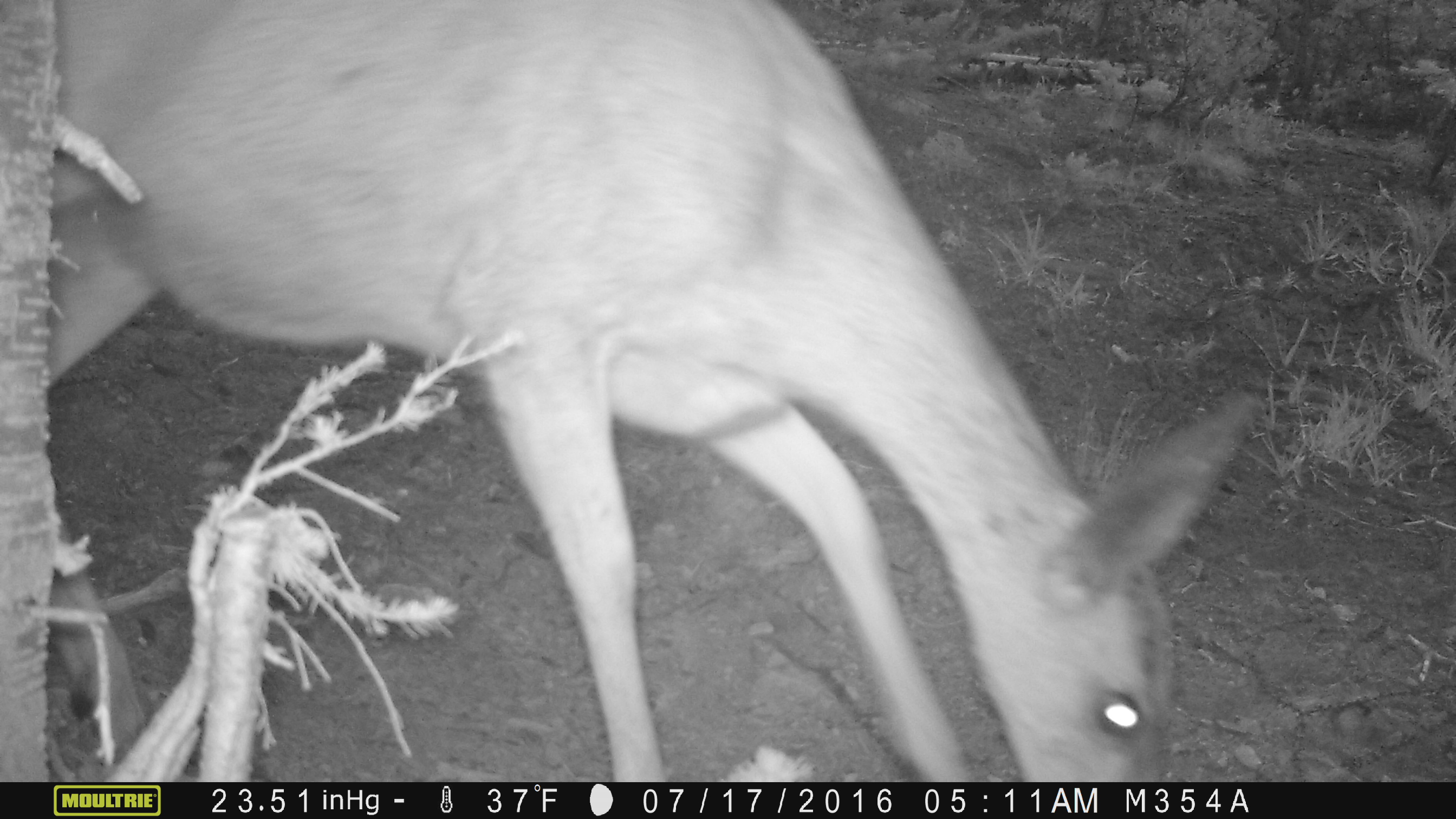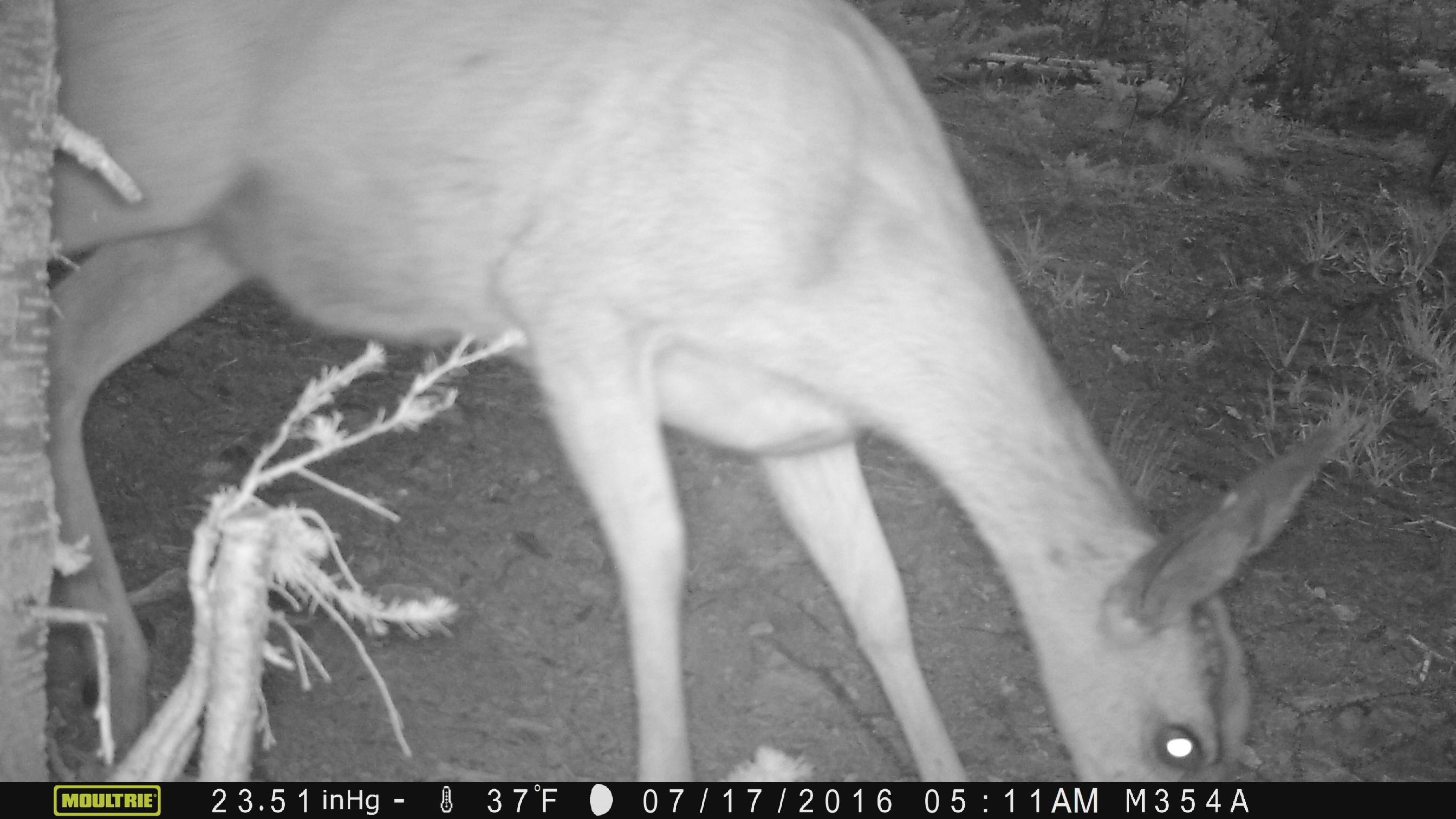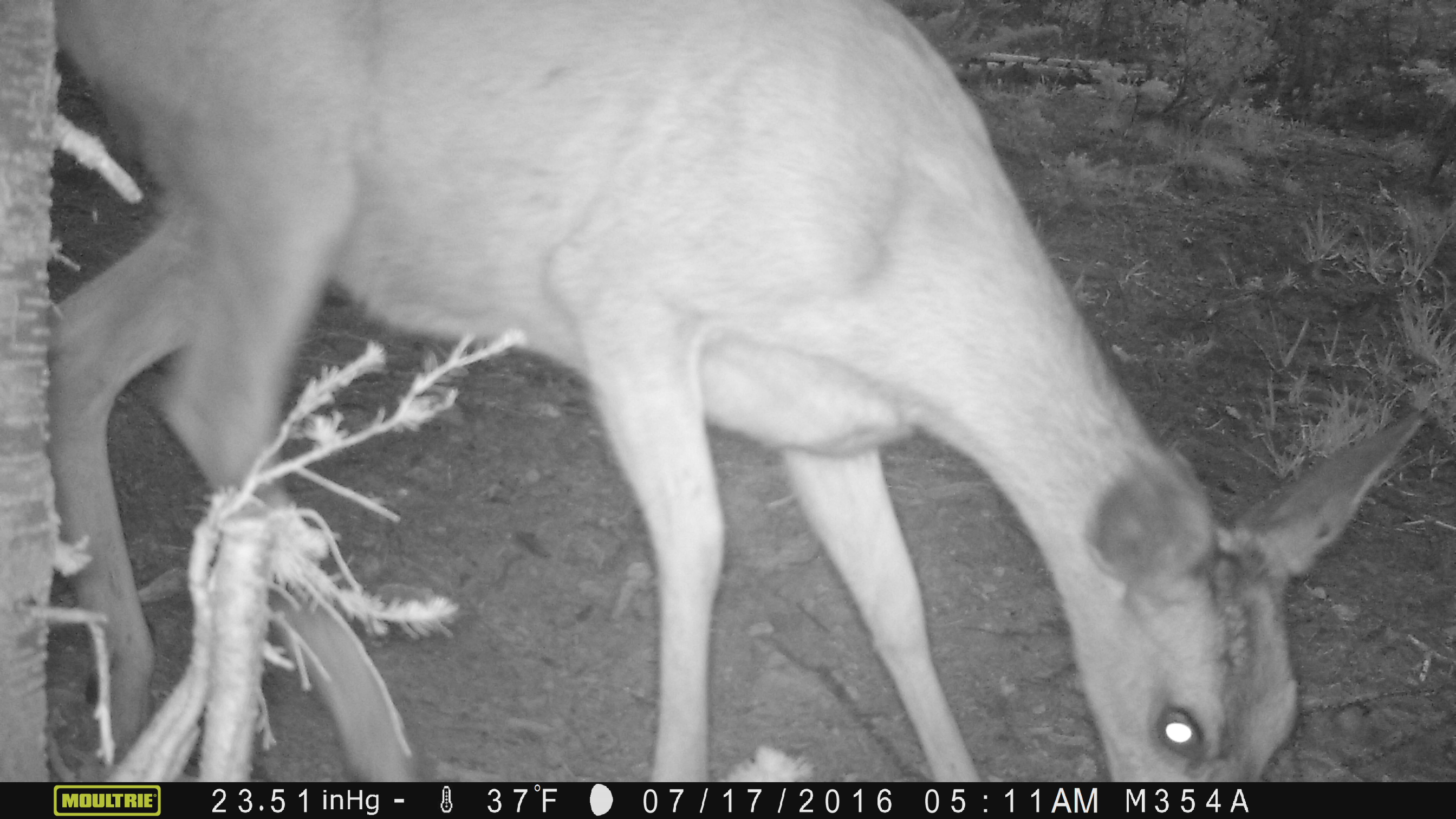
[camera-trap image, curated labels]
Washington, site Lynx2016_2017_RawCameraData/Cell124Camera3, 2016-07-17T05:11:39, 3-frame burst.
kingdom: Animalia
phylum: Chordata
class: Mammalia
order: Artiodactyla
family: Cervidae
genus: Odocoileus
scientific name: Odocoileus hemionus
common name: mule deer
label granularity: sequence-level